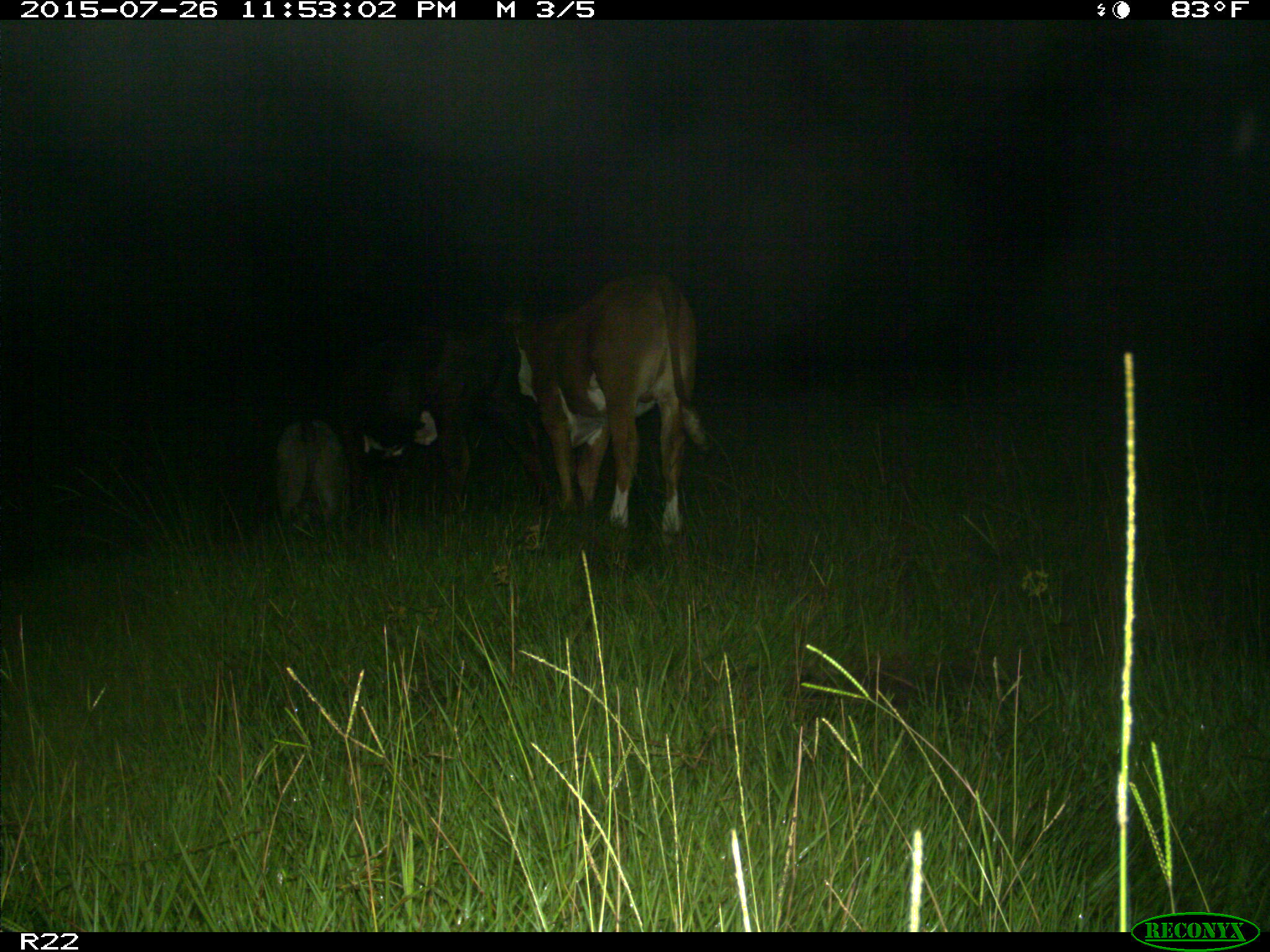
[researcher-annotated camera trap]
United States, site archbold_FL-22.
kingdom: Animalia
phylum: Chordata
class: Mammalia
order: Artiodactyla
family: Bovidae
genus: Bos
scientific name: Bos taurus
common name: domestic cow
Bos taurus (domestic cow).